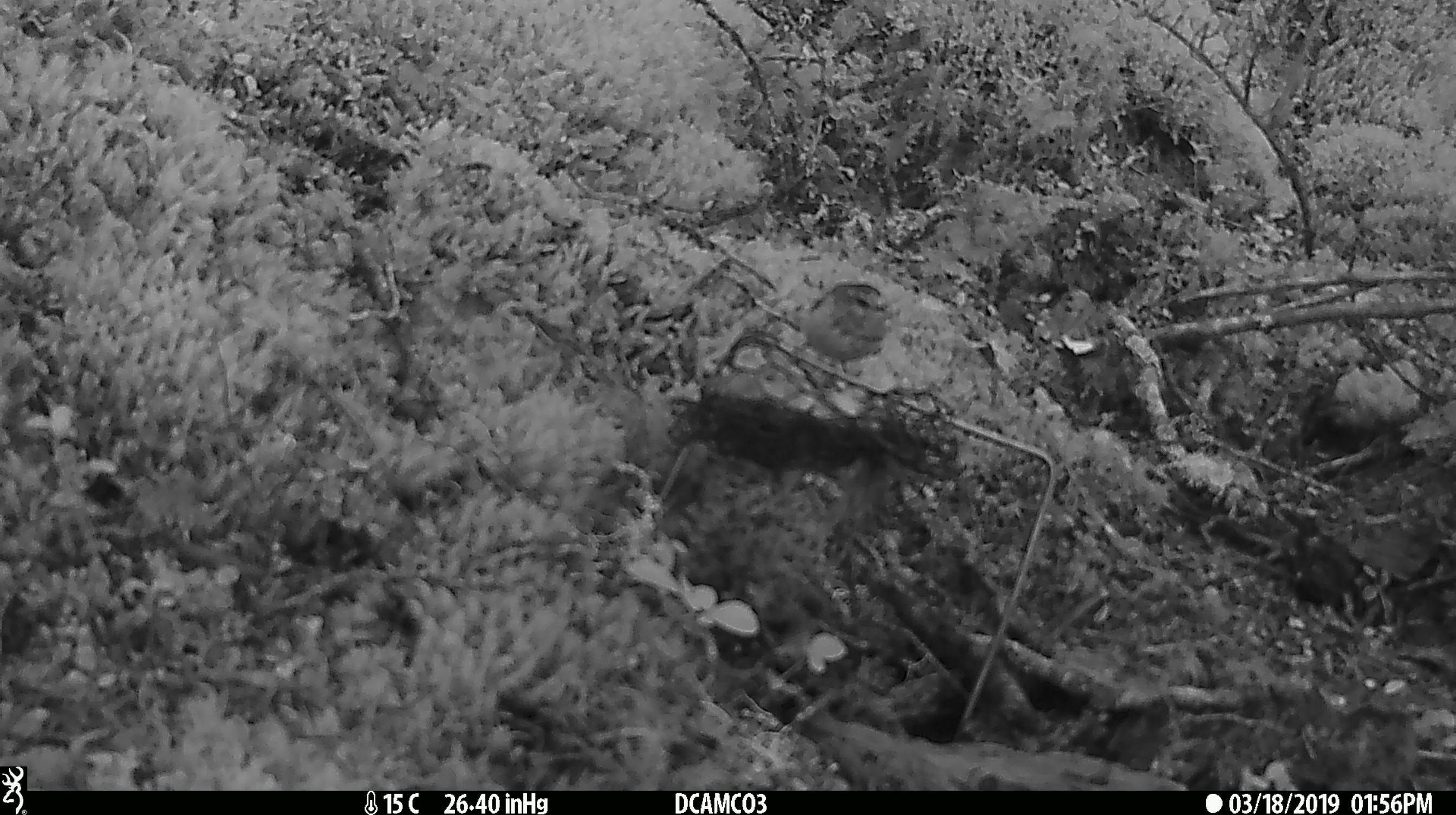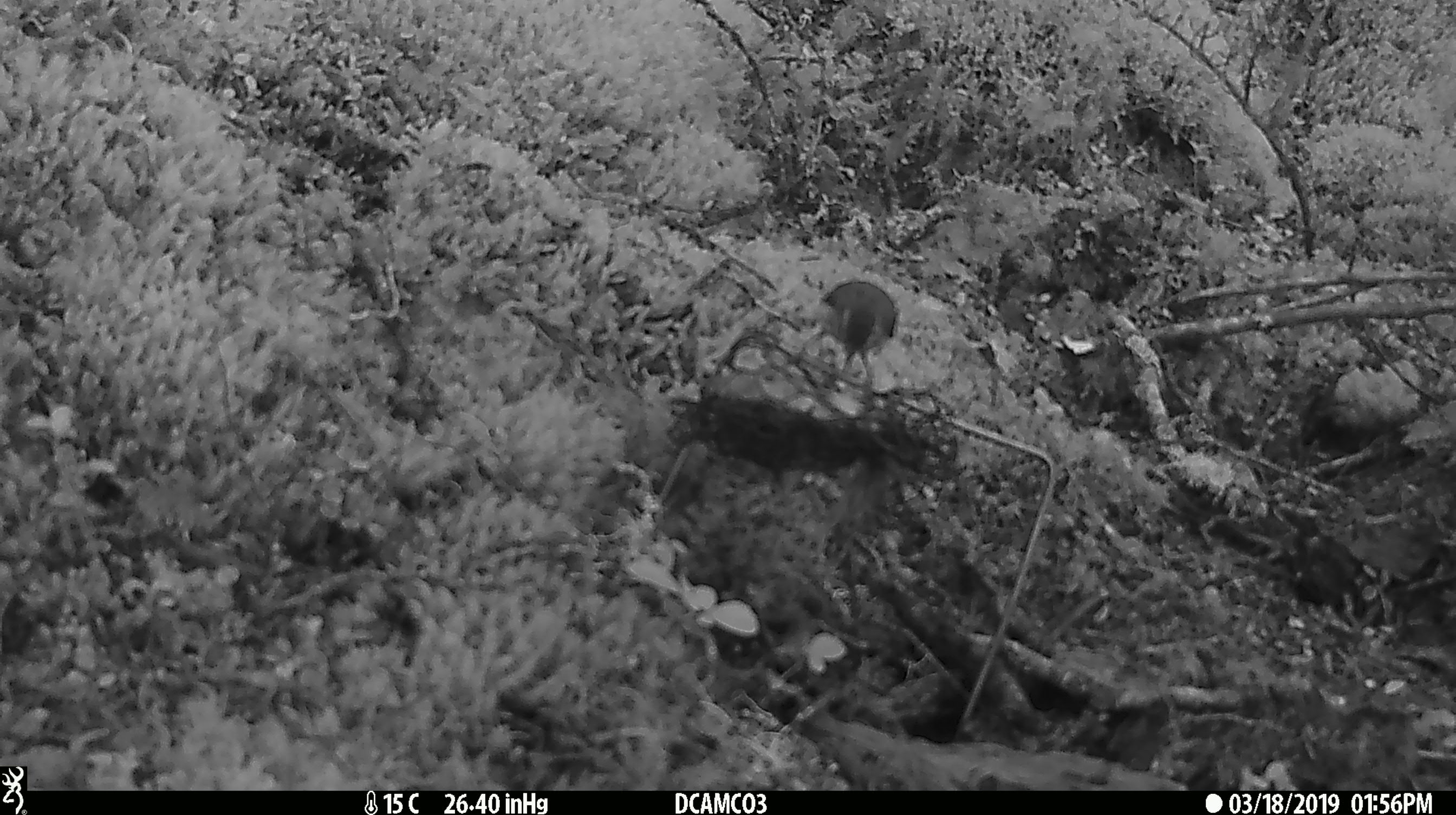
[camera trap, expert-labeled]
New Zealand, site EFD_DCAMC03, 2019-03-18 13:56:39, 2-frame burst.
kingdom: Animalia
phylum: Chordata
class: Aves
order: Passeriformes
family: Acanthisittidae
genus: Acanthisitta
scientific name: Acanthisitta chloris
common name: rifleman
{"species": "rifleman (Acanthisitta chloris)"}